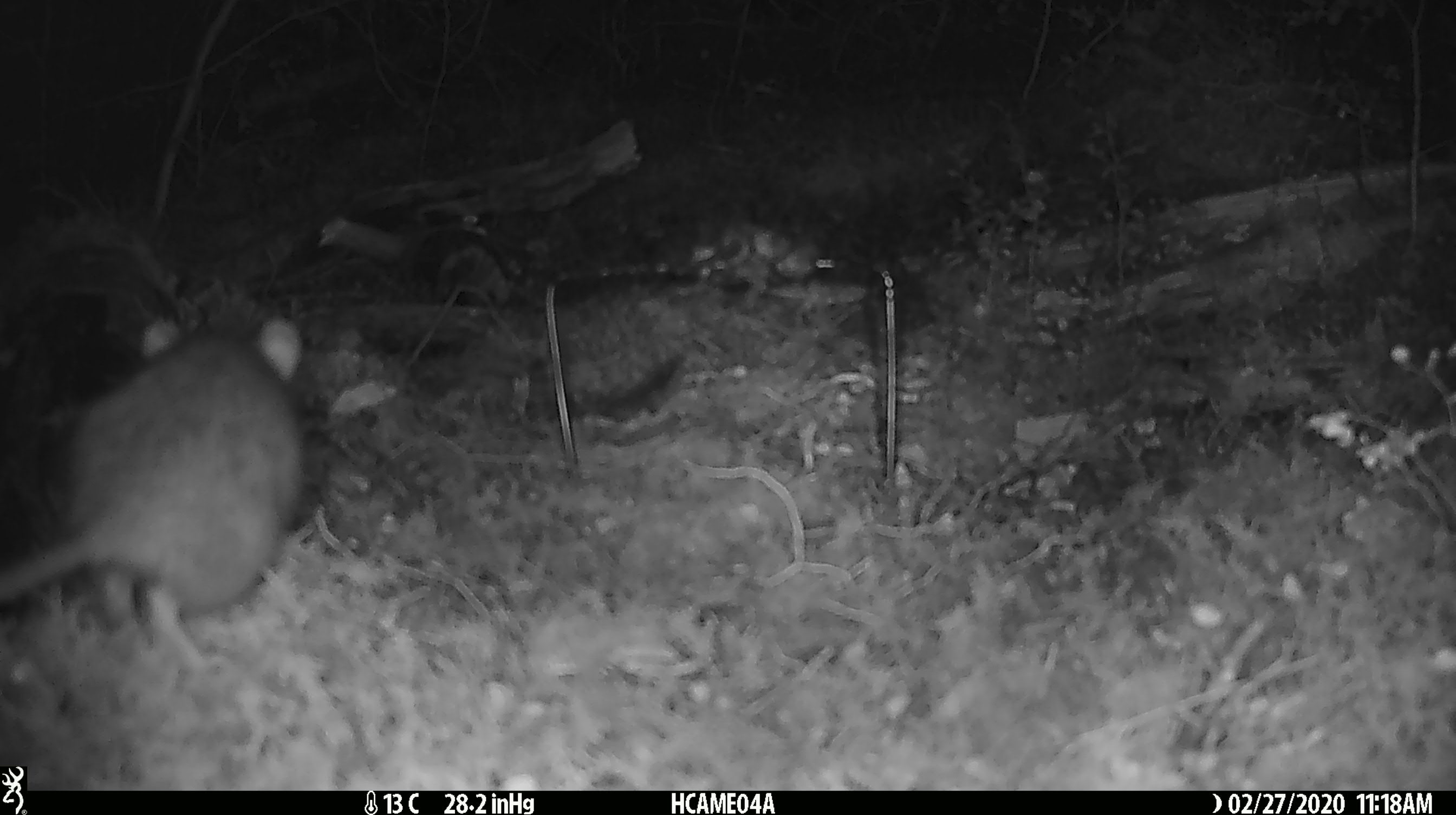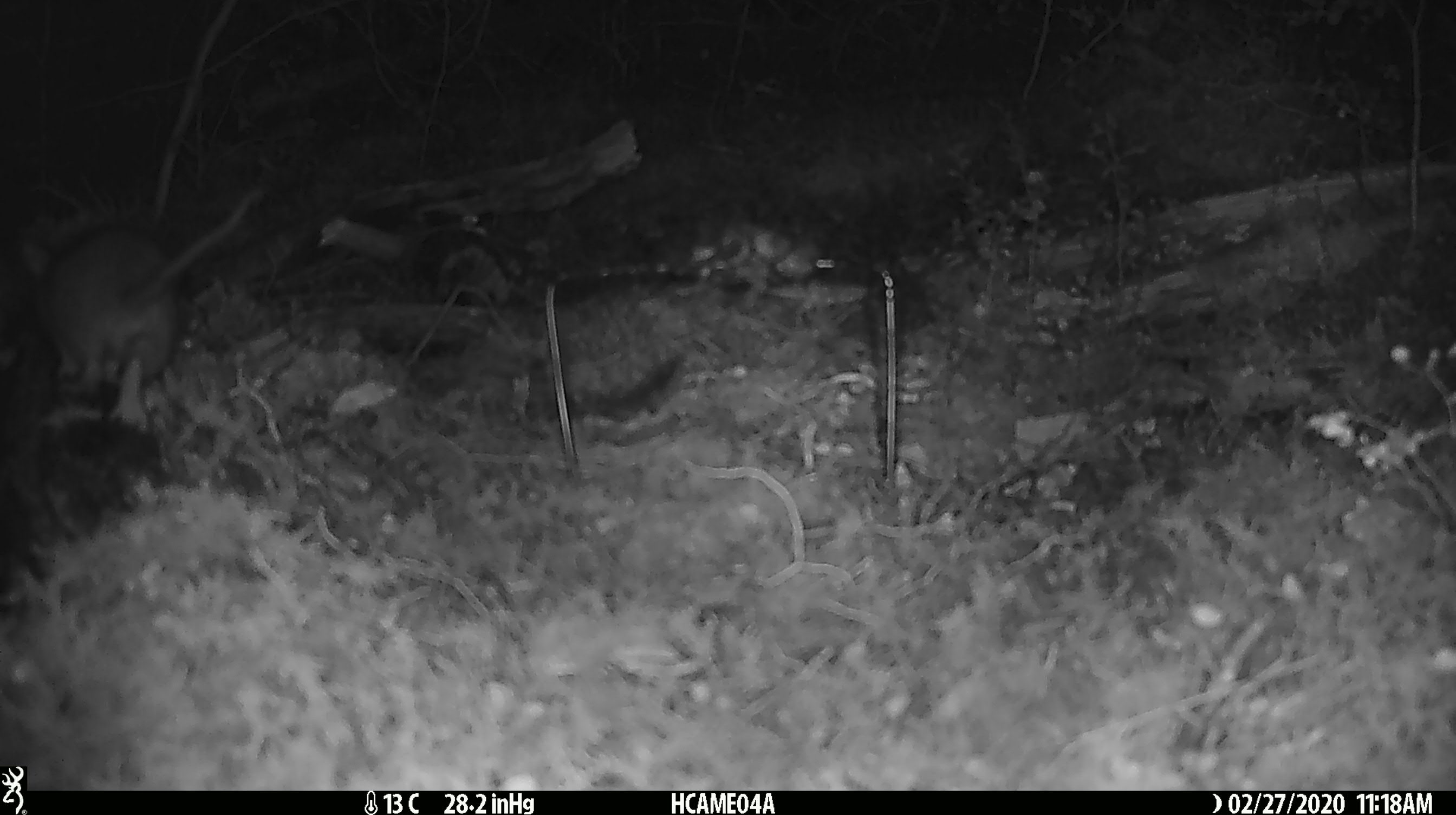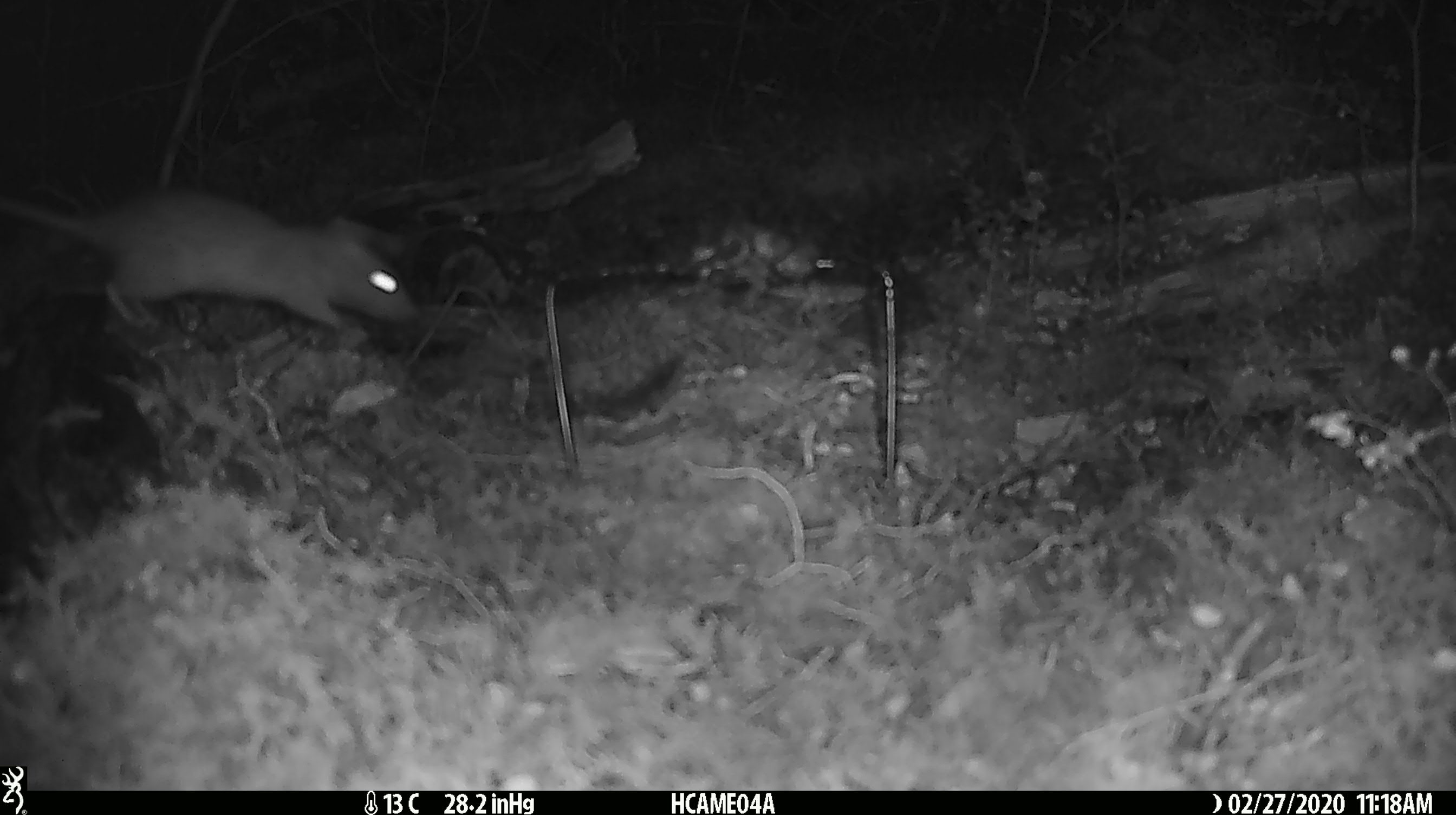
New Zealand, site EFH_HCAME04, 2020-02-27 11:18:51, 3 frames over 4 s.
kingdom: Animalia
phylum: Chordata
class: Mammalia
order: Rodentia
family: Muridae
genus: Rattus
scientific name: Rattus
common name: rat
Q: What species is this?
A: Rat (Rattus).